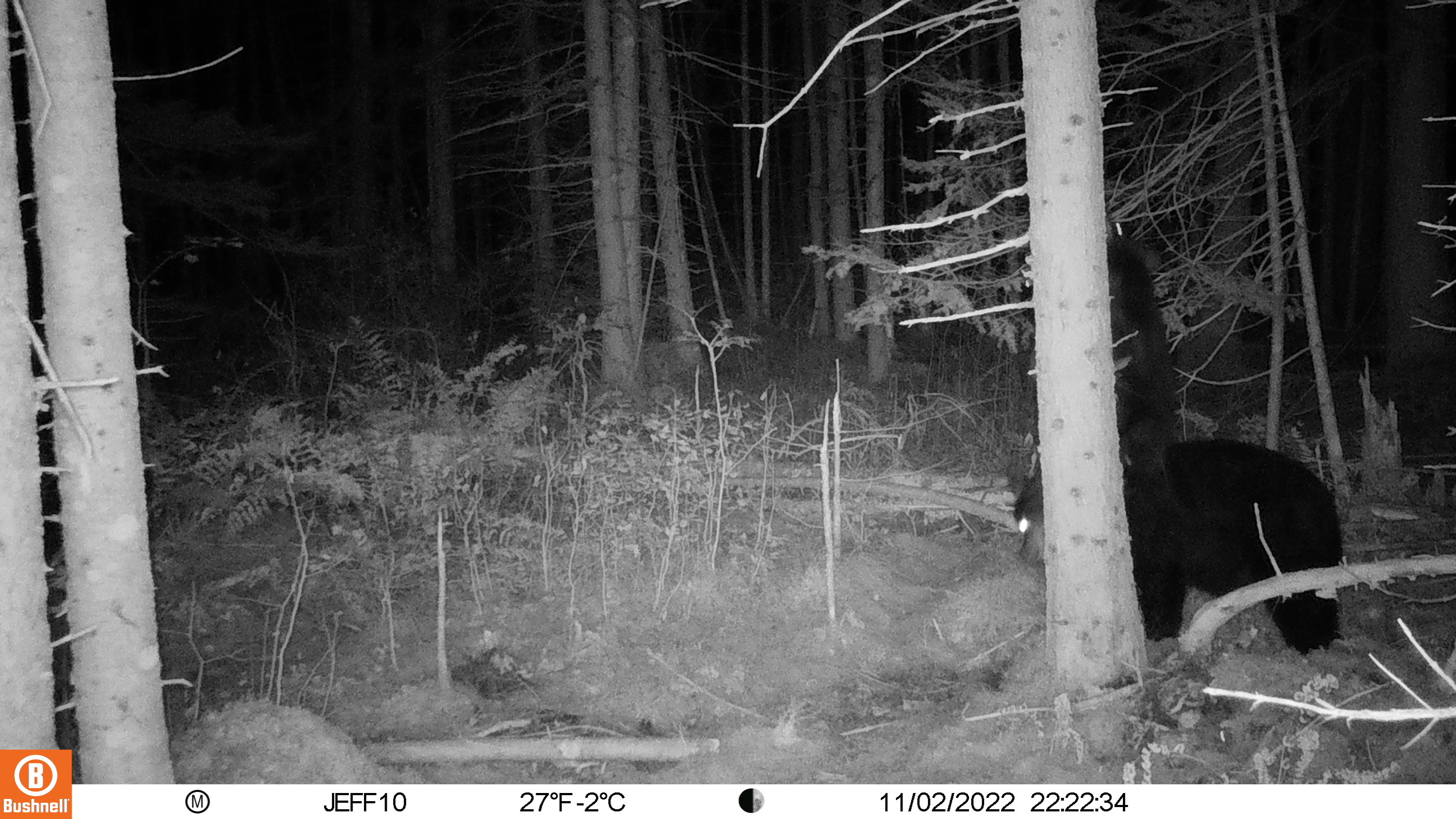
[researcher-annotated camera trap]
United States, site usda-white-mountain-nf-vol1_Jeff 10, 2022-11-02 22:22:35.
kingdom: Animalia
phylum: Chordata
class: Mammalia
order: Carnivora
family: Ursidae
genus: Ursus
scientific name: Ursus americanus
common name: black bear